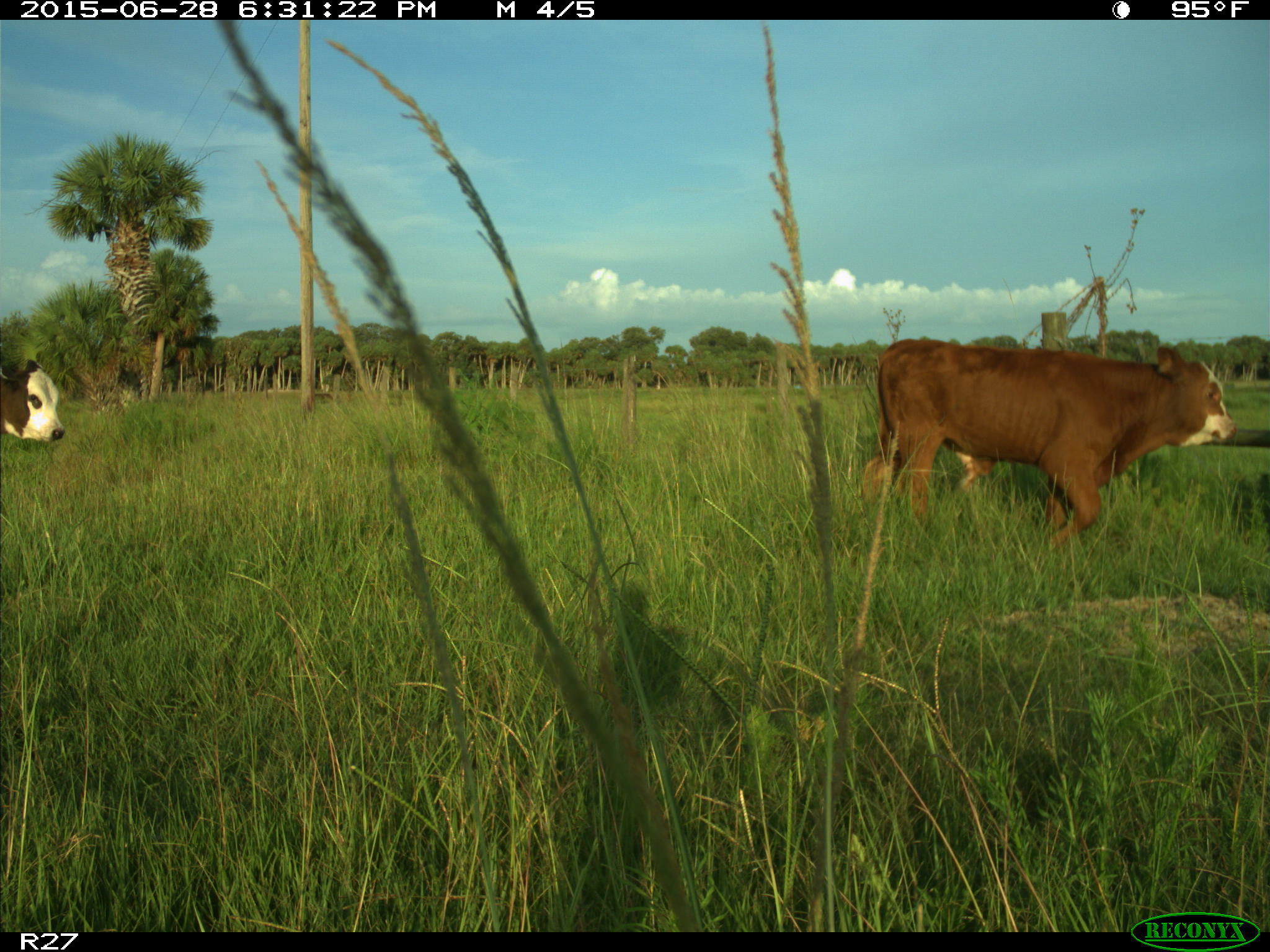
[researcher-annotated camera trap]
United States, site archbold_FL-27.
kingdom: Animalia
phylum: Chordata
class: Mammalia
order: Artiodactyla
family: Bovidae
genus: Bos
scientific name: Bos taurus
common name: domestic cow